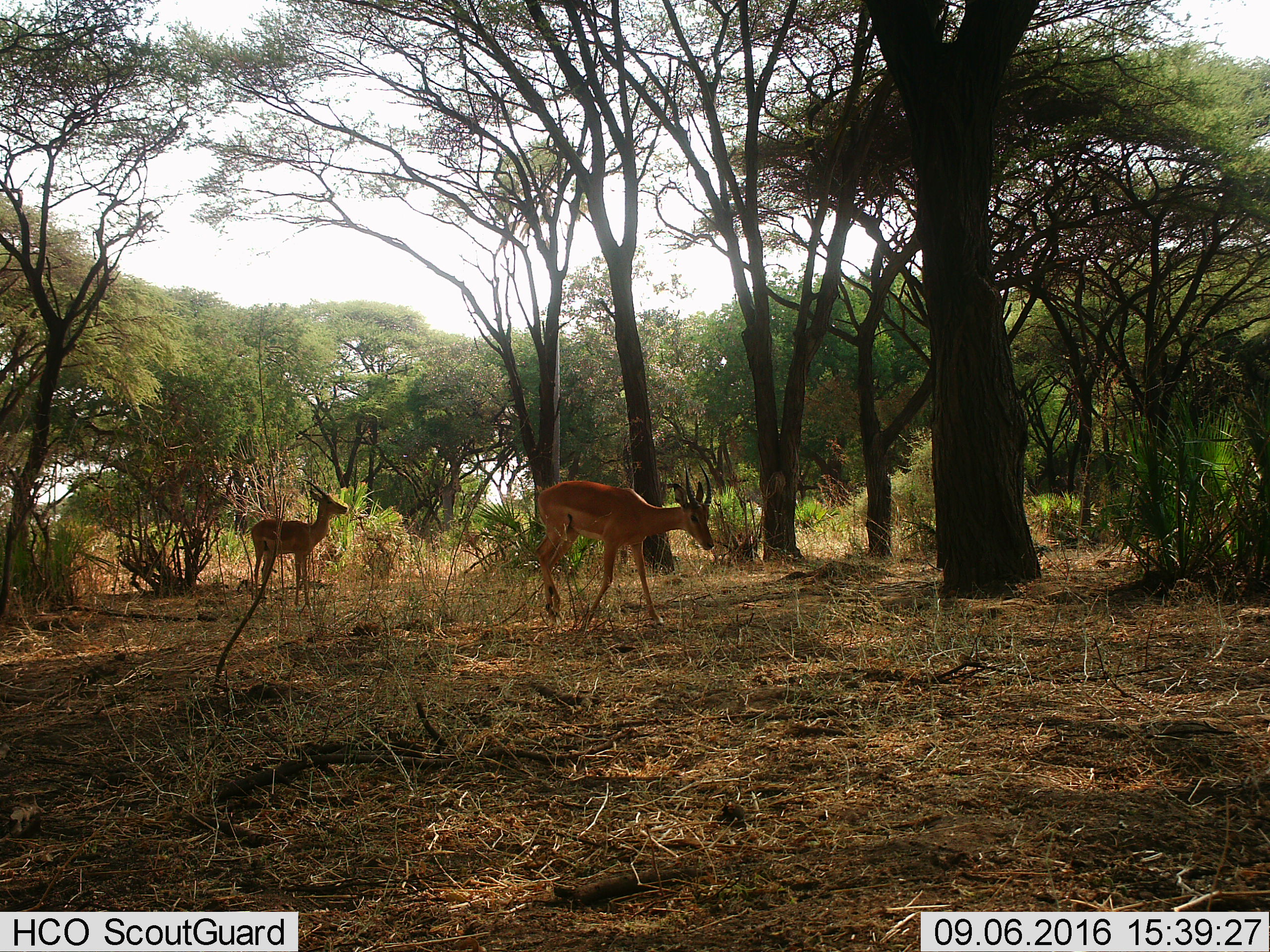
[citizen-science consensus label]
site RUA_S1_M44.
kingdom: Animalia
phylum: Chordata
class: Mammalia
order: Artiodactyla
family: Bovidae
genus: Aepyceros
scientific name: Aepyceros melampus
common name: impala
Impala (Aepyceros melampus), count 2. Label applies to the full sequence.